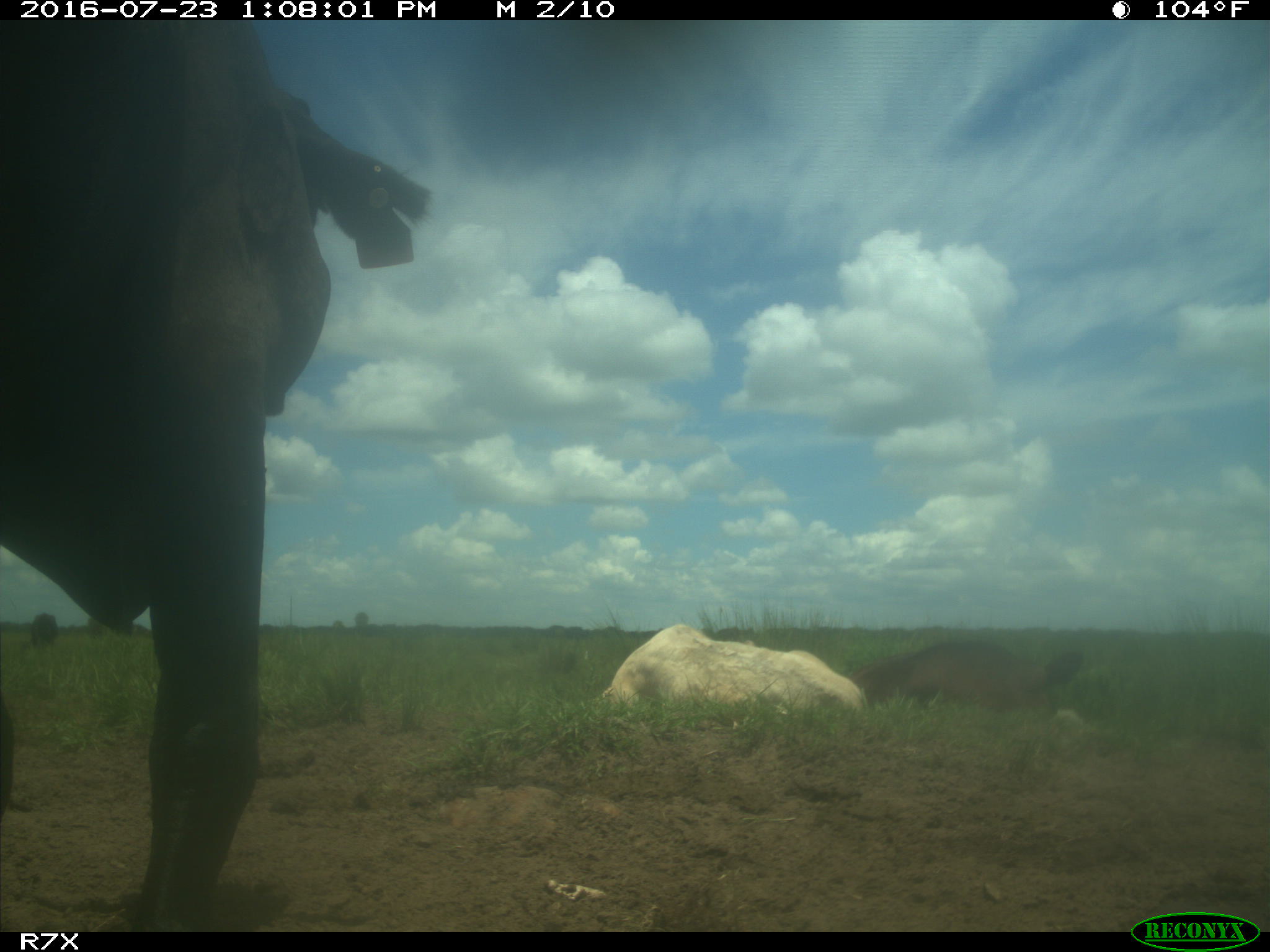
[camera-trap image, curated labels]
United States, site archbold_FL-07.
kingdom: Animalia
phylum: Chordata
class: Mammalia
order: Artiodactyla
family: Bovidae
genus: Bos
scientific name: Bos taurus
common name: domestic cow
Bos taurus (domestic cow).